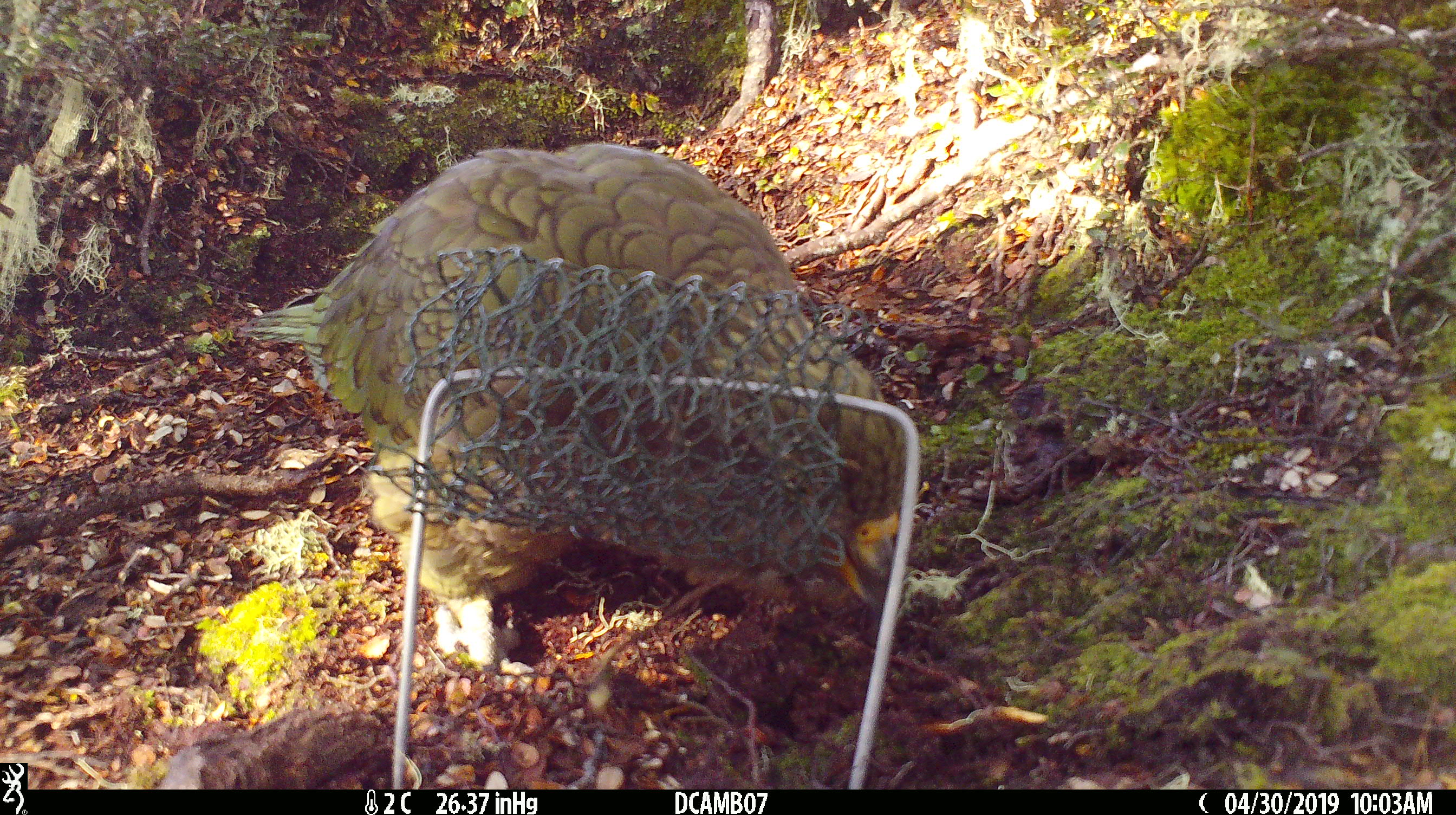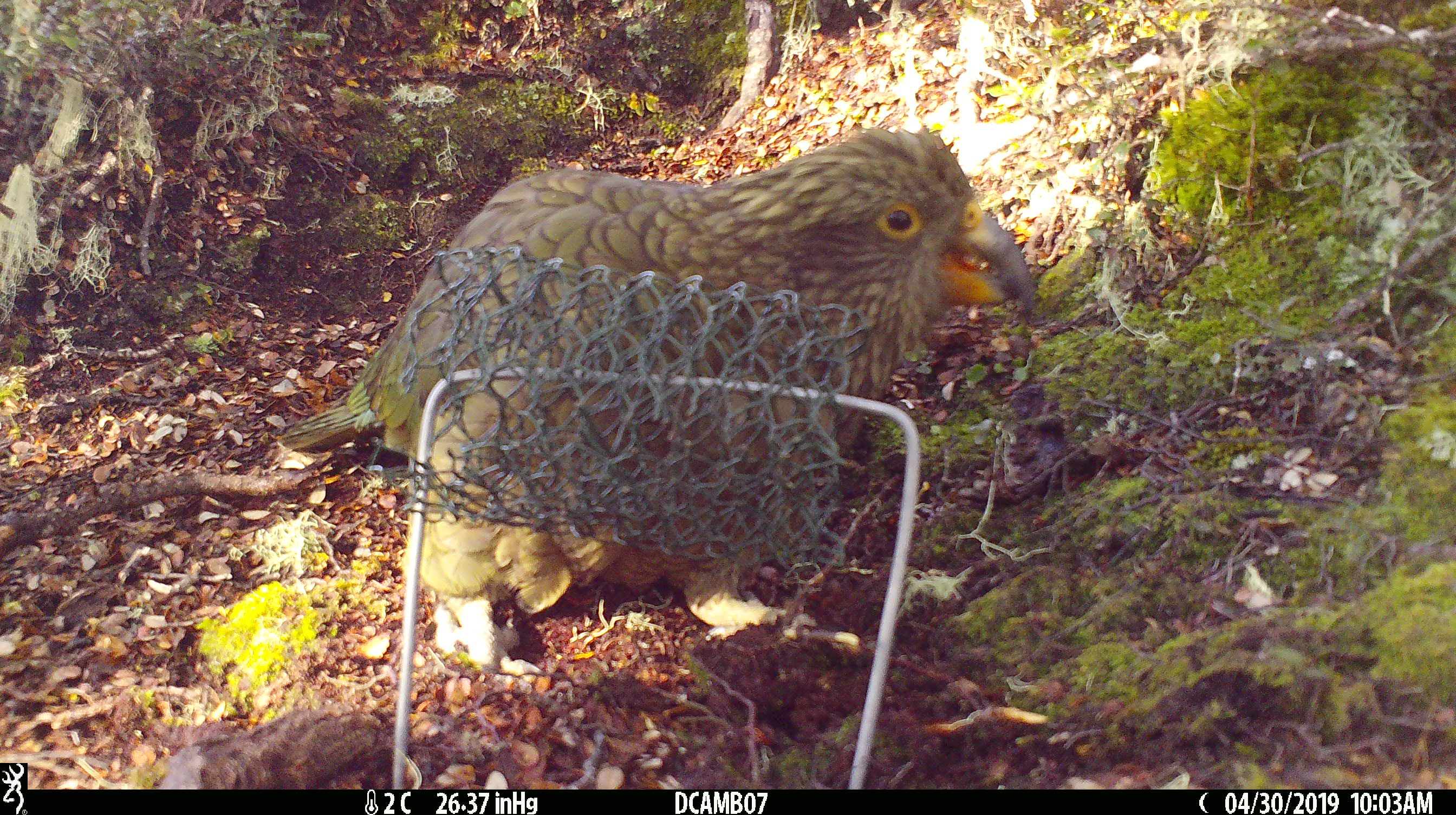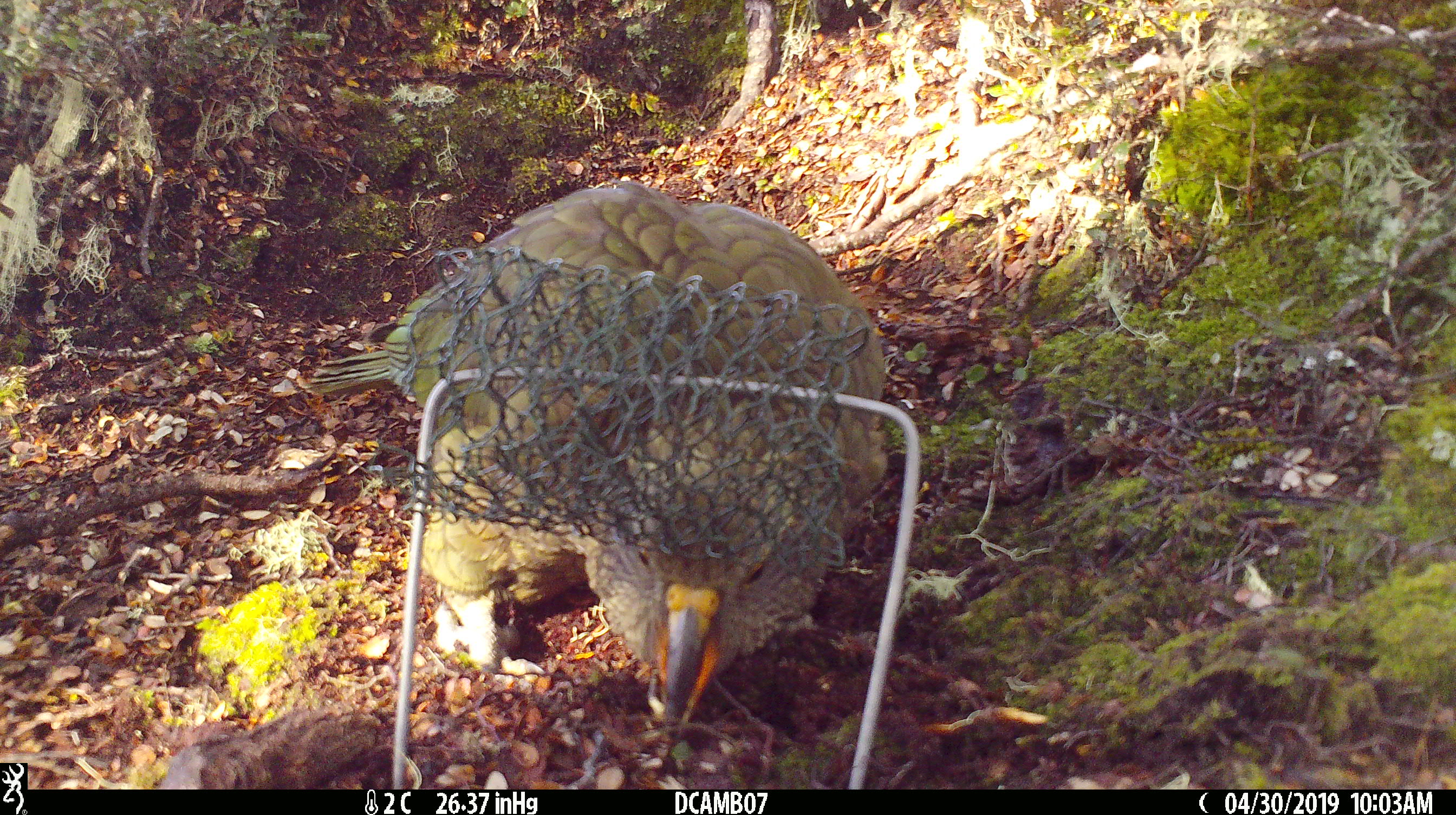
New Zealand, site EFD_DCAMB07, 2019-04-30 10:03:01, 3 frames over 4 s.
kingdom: Animalia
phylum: Chordata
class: Aves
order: Psittaciformes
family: Strigopidae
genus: Nestor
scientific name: Nestor notabilis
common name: kea